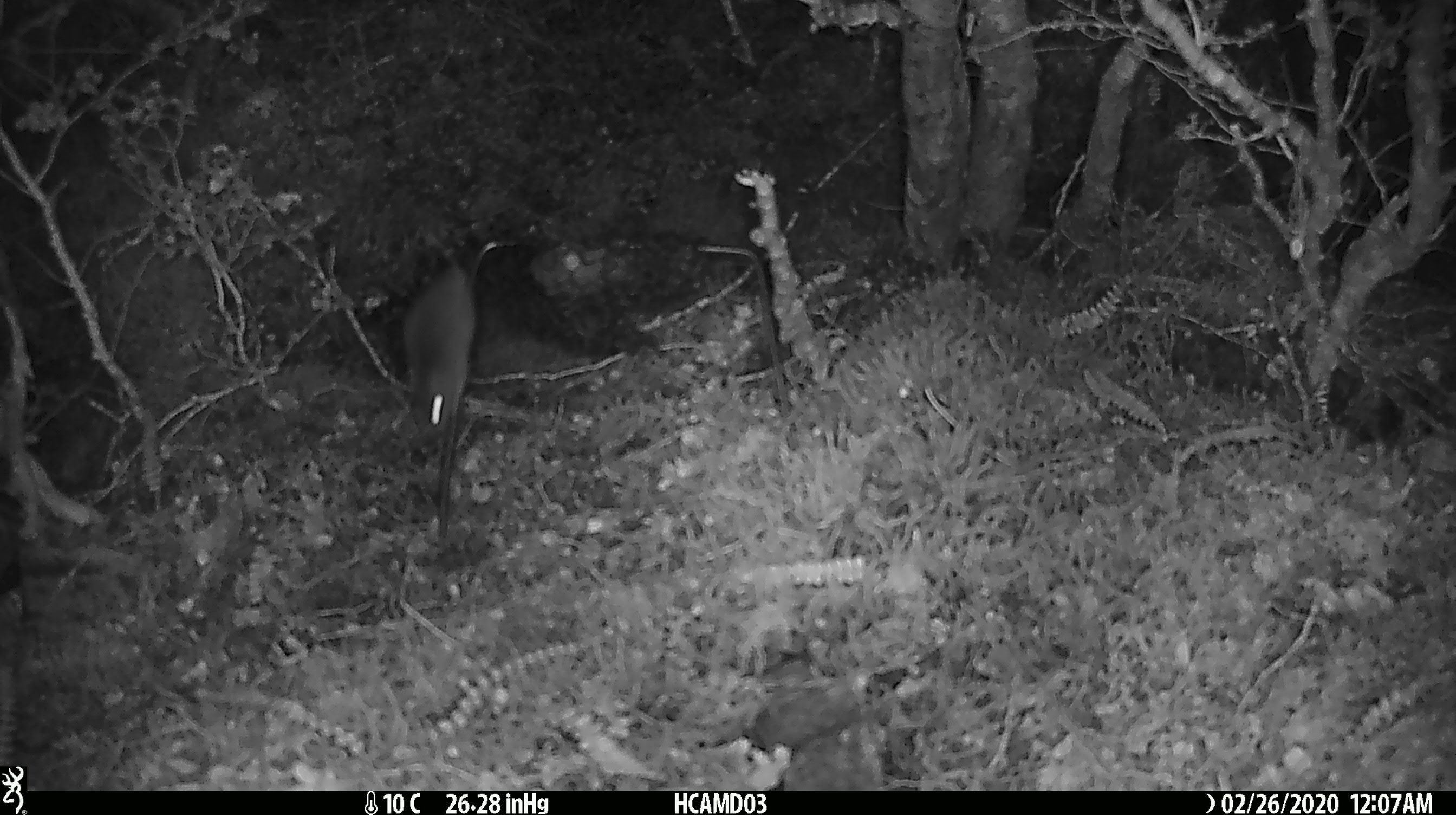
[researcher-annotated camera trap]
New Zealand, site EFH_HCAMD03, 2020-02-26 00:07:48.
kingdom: Animalia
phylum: Chordata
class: Mammalia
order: Rodentia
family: Muridae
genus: Mus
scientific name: Mus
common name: mouse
Mouse (Mus).